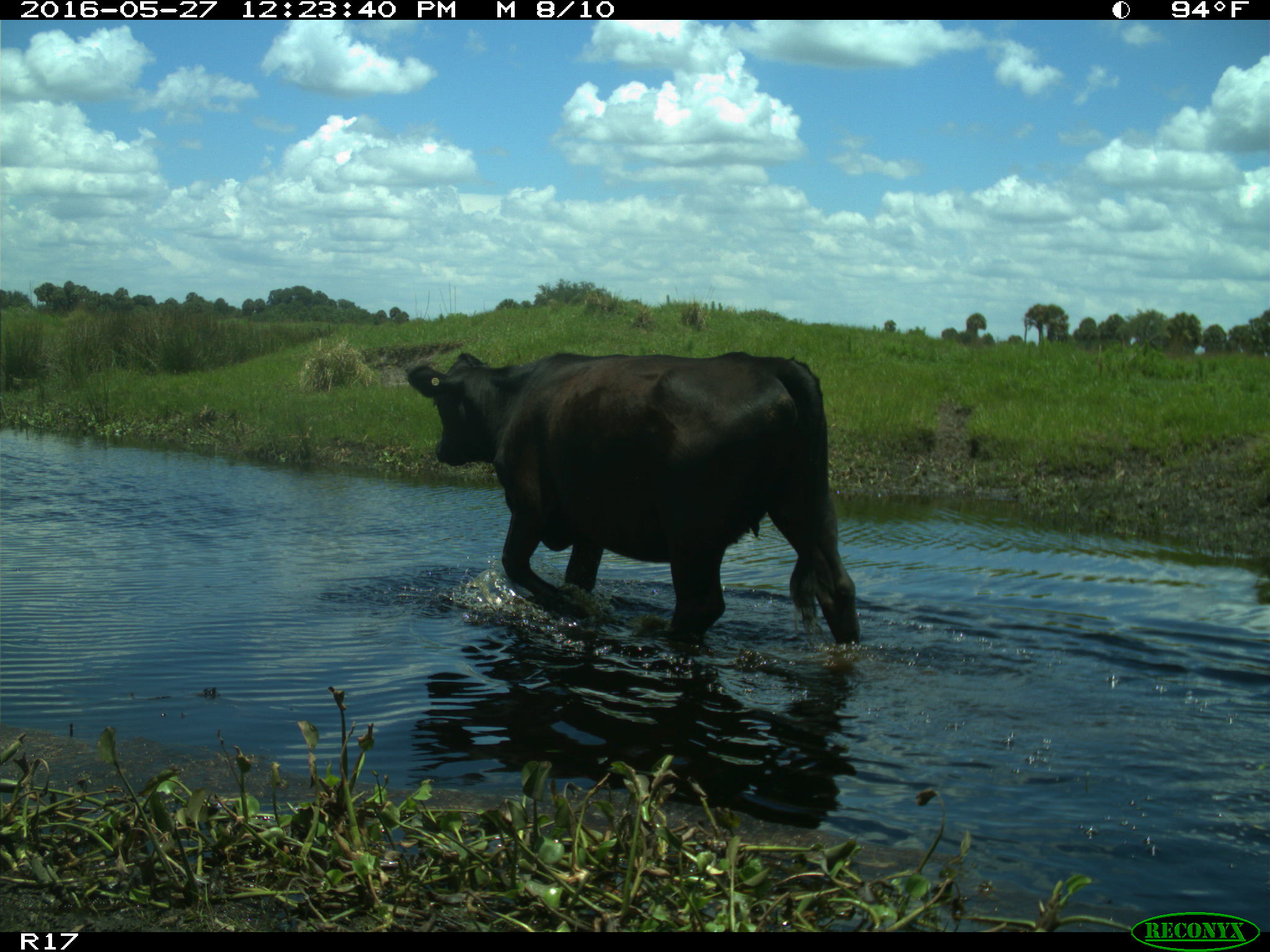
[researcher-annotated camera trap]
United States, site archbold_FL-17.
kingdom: Animalia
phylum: Chordata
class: Mammalia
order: Artiodactyla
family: Bovidae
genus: Bos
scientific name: Bos taurus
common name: domestic cow